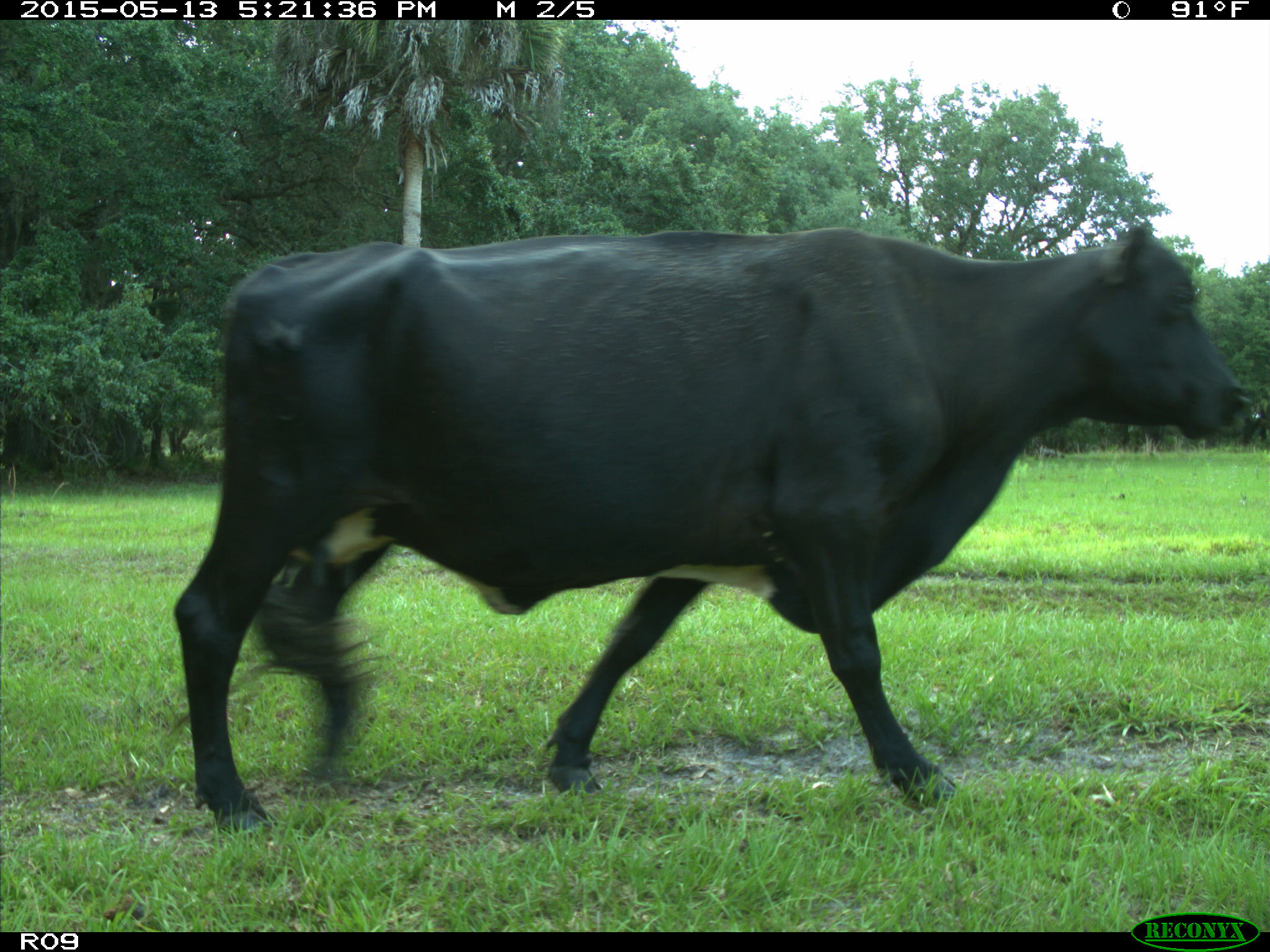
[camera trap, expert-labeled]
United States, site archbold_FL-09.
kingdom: Animalia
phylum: Chordata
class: Mammalia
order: Artiodactyla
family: Bovidae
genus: Bos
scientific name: Bos taurus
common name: domestic cow